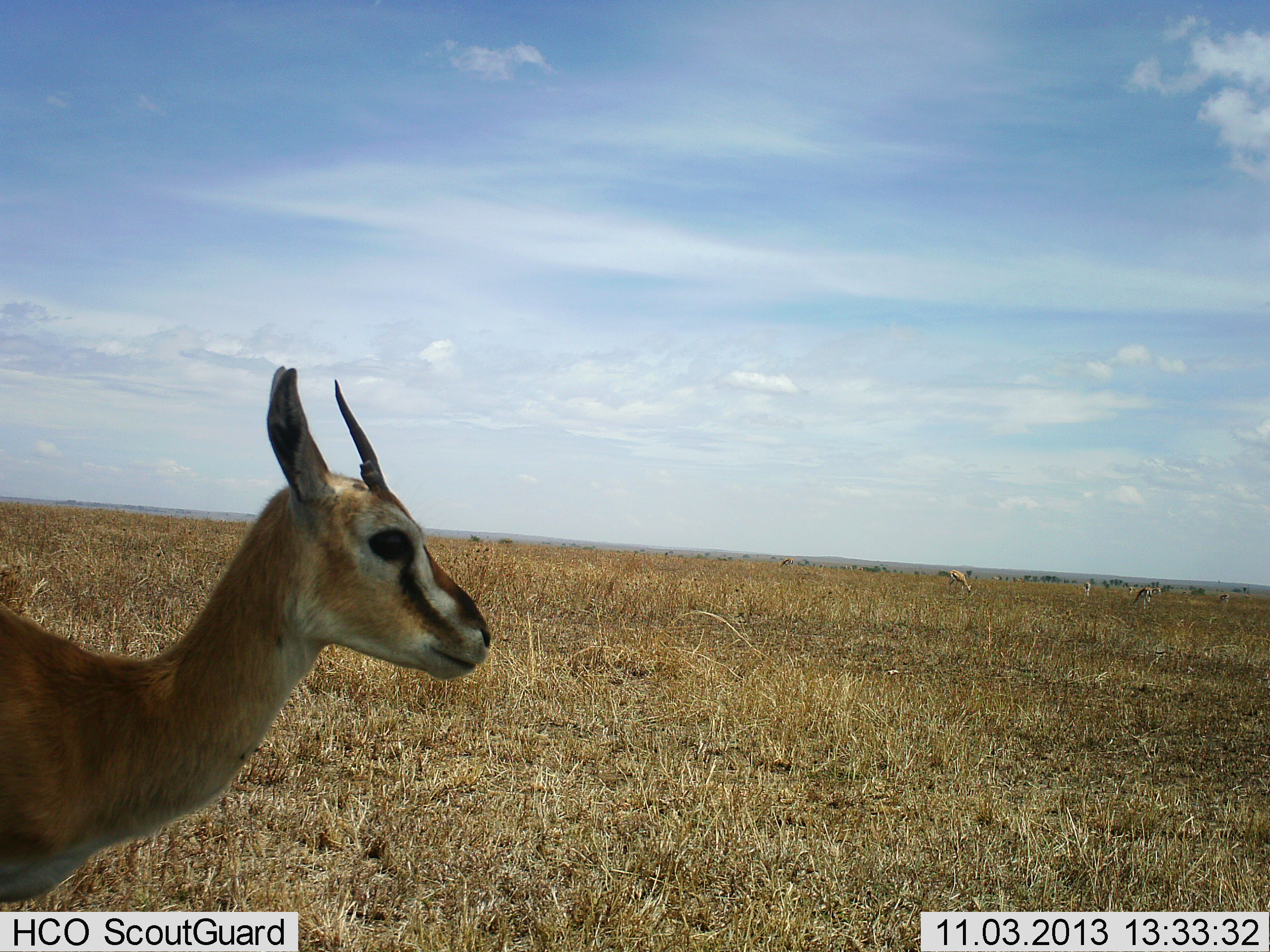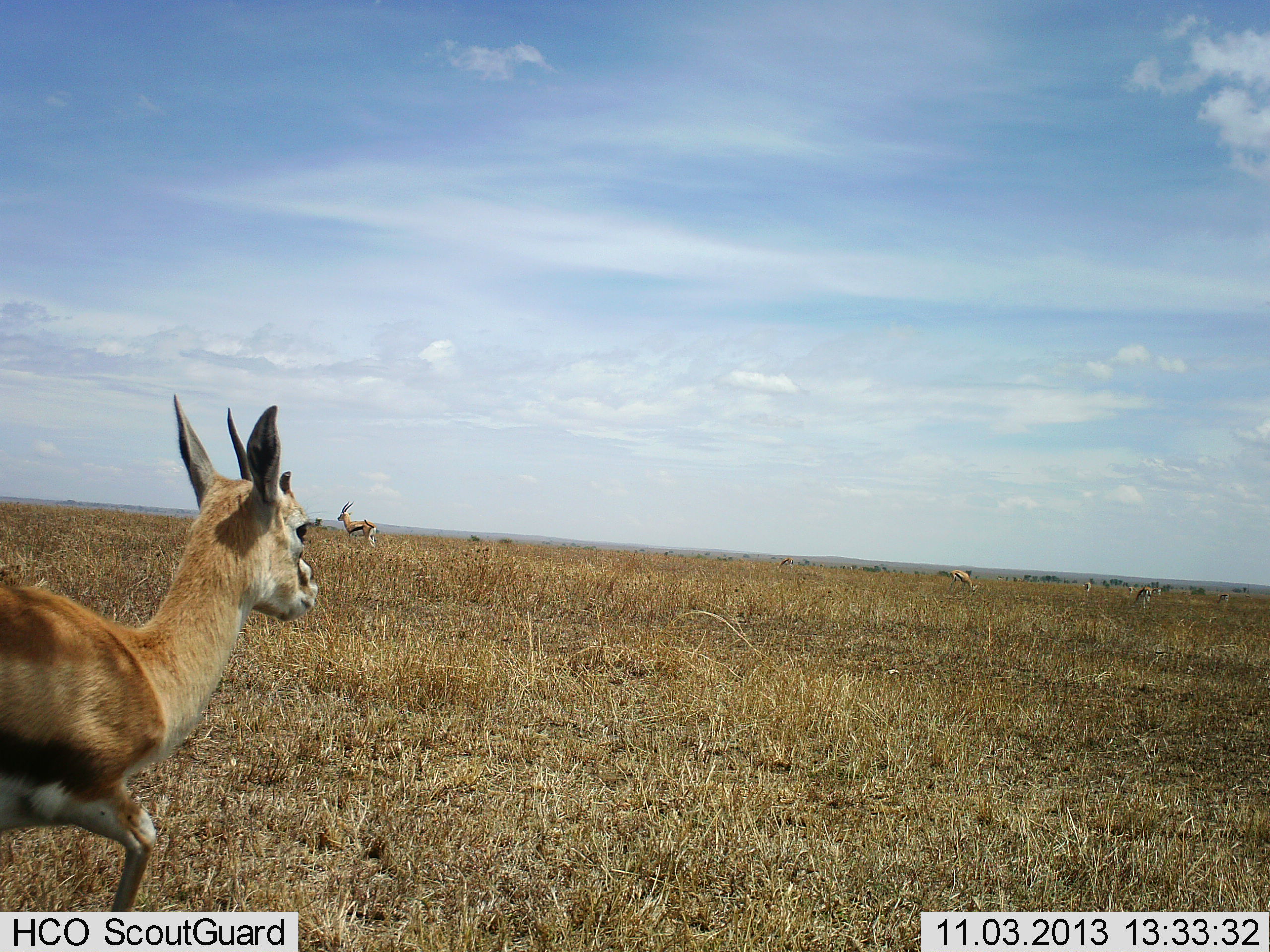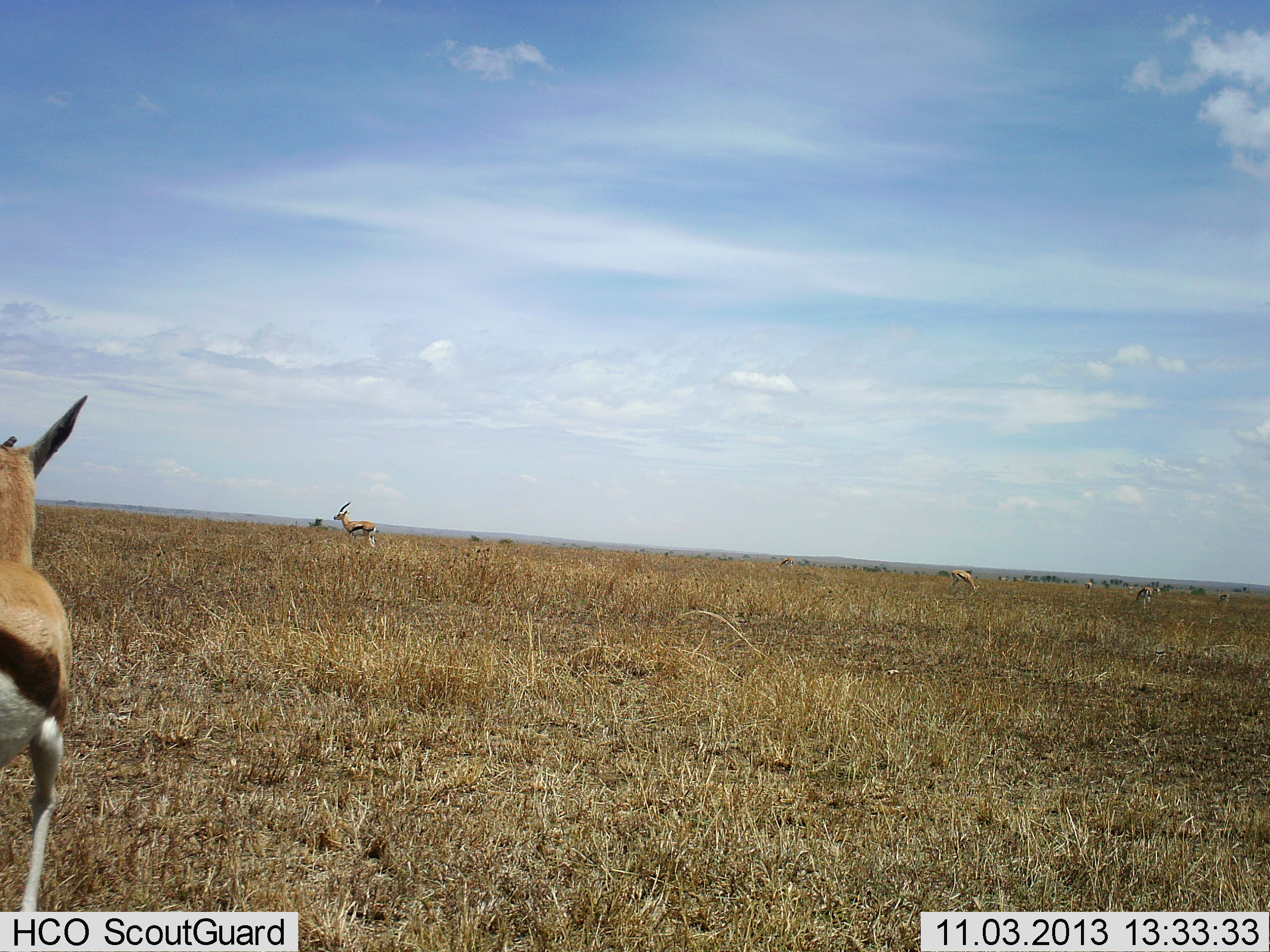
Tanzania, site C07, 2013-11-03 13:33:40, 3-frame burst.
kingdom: Animalia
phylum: Chordata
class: Mammalia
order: Artiodactyla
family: Bovidae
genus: Eudorcas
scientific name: Eudorcas thomsonii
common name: thomson's gazelle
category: gazellethomsons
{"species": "gazellethomsons (thomson's gazelle) (Eudorcas thomsonii)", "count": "3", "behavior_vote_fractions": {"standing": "60%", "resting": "0%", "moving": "80%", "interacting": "0%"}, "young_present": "0%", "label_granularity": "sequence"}